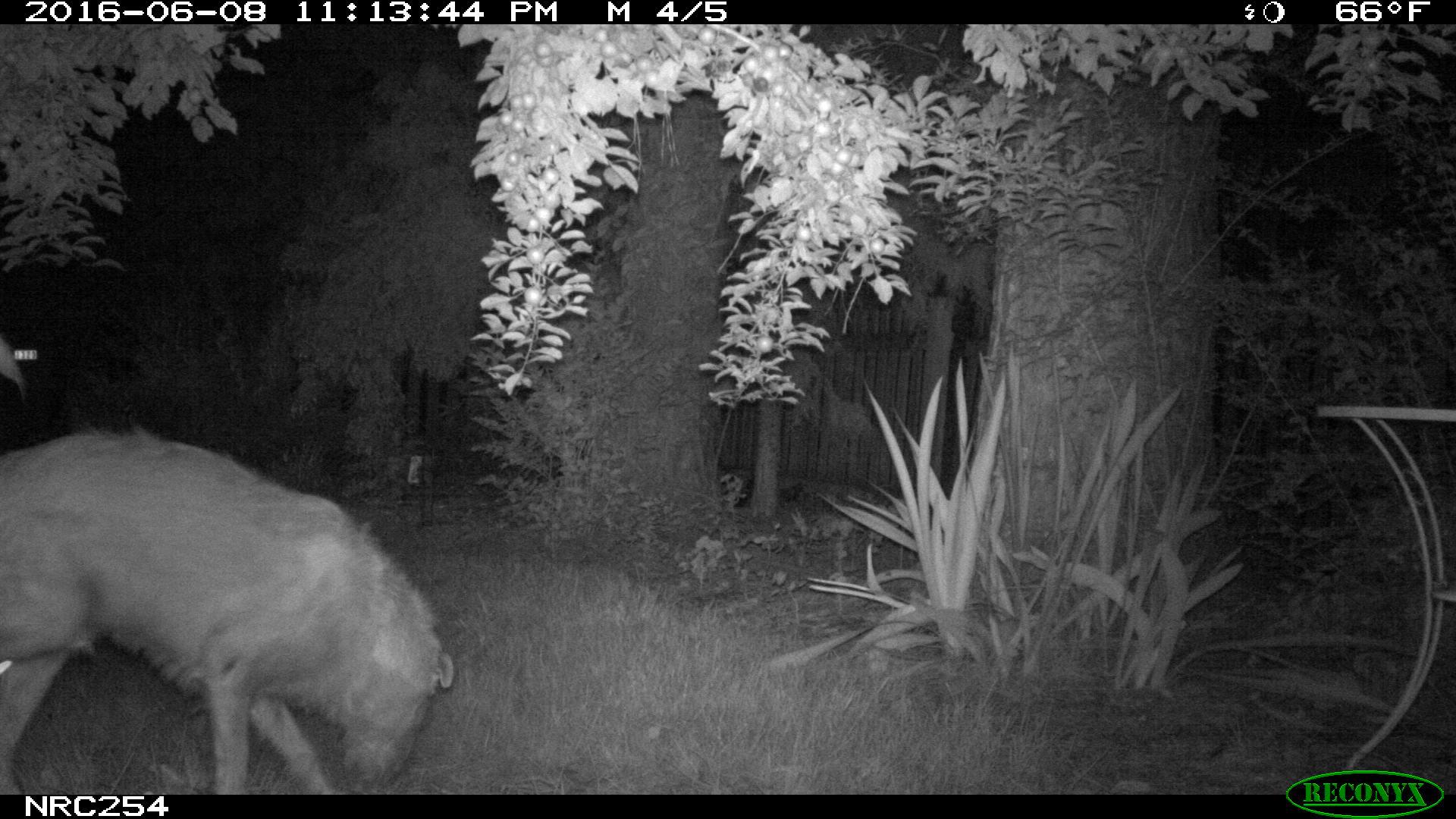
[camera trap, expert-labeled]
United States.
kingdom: Animalia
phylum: Chordata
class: Mammalia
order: Carnivora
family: Canidae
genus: Canis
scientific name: Canis familiaris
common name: domestic dog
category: Dog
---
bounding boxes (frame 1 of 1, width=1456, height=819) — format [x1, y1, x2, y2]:
Dog: [1, 346, 479, 797]